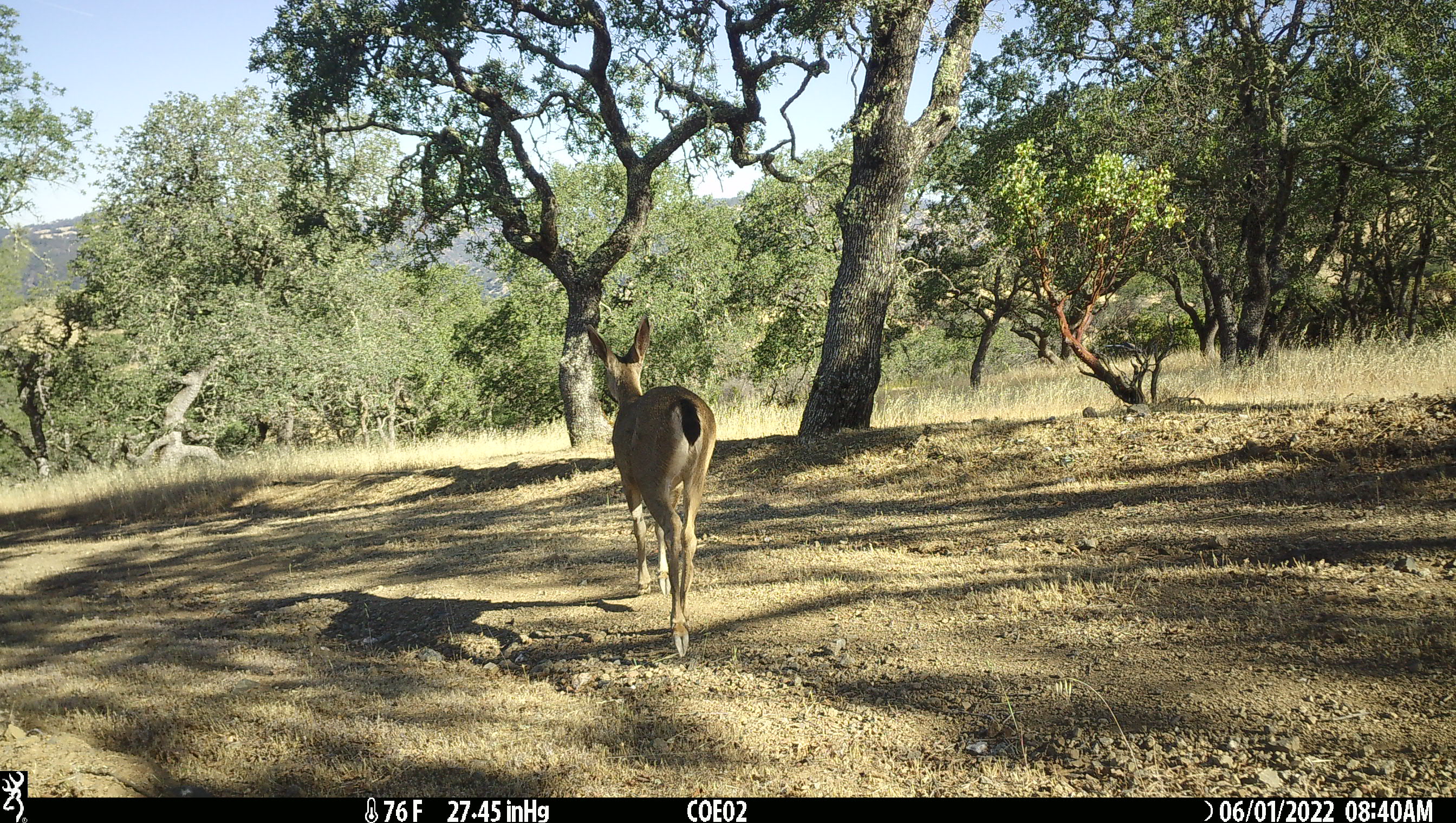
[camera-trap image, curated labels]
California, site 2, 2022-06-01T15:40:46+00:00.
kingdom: Animalia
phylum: Chordata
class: Mammalia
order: Artiodactyla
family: Cervidae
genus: Odocoileus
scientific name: Odocoileus hemionus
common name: mule deer